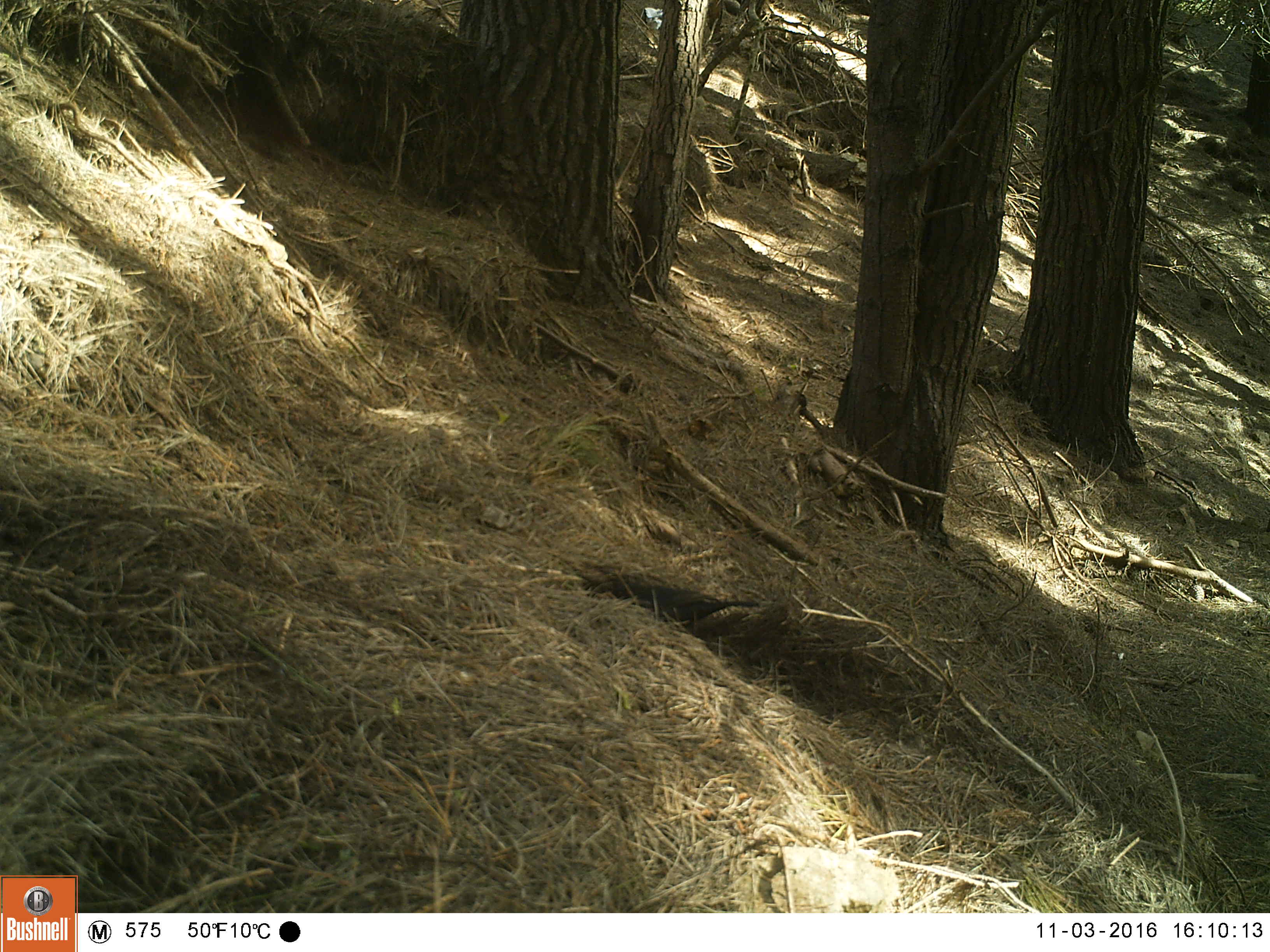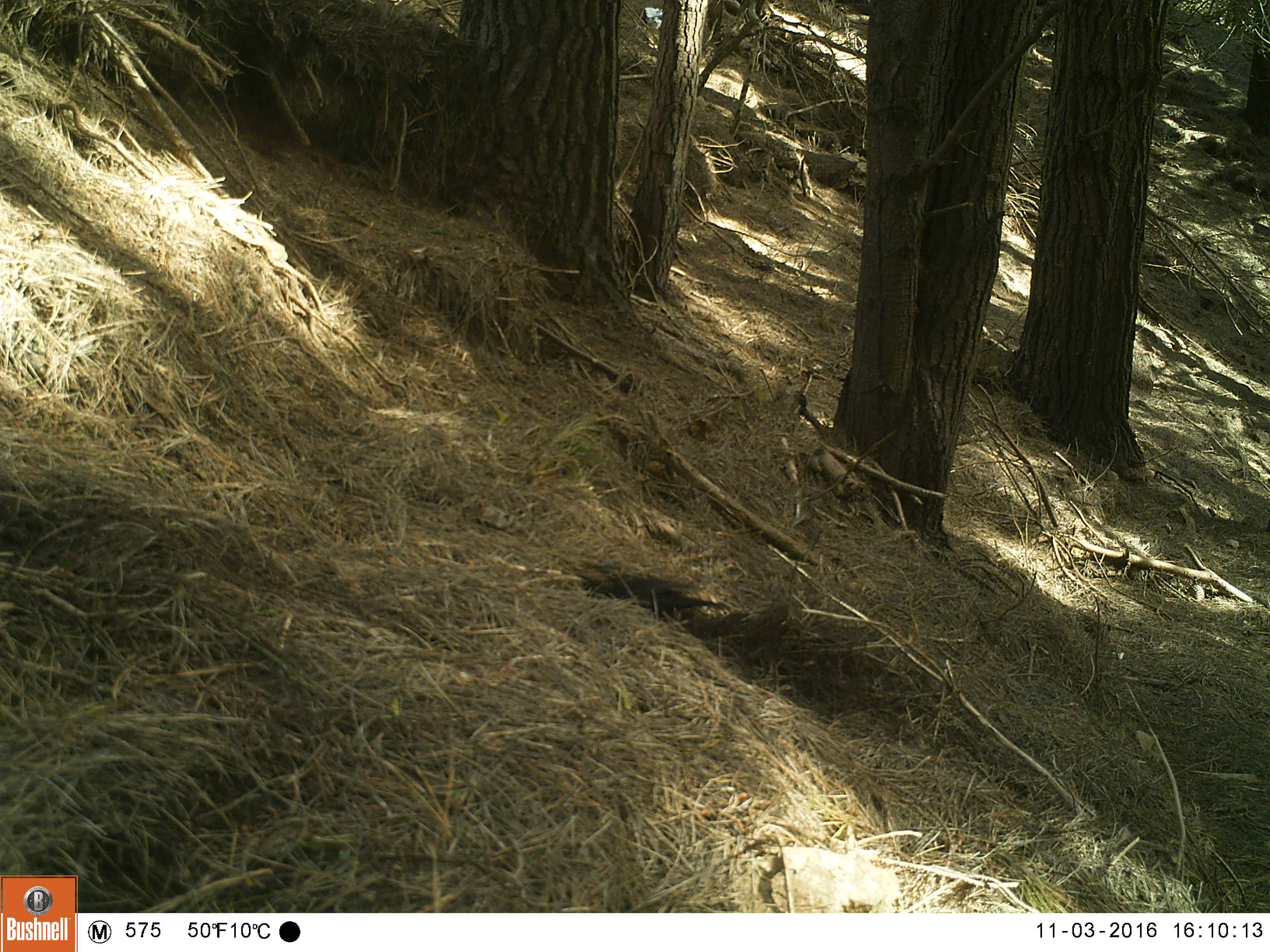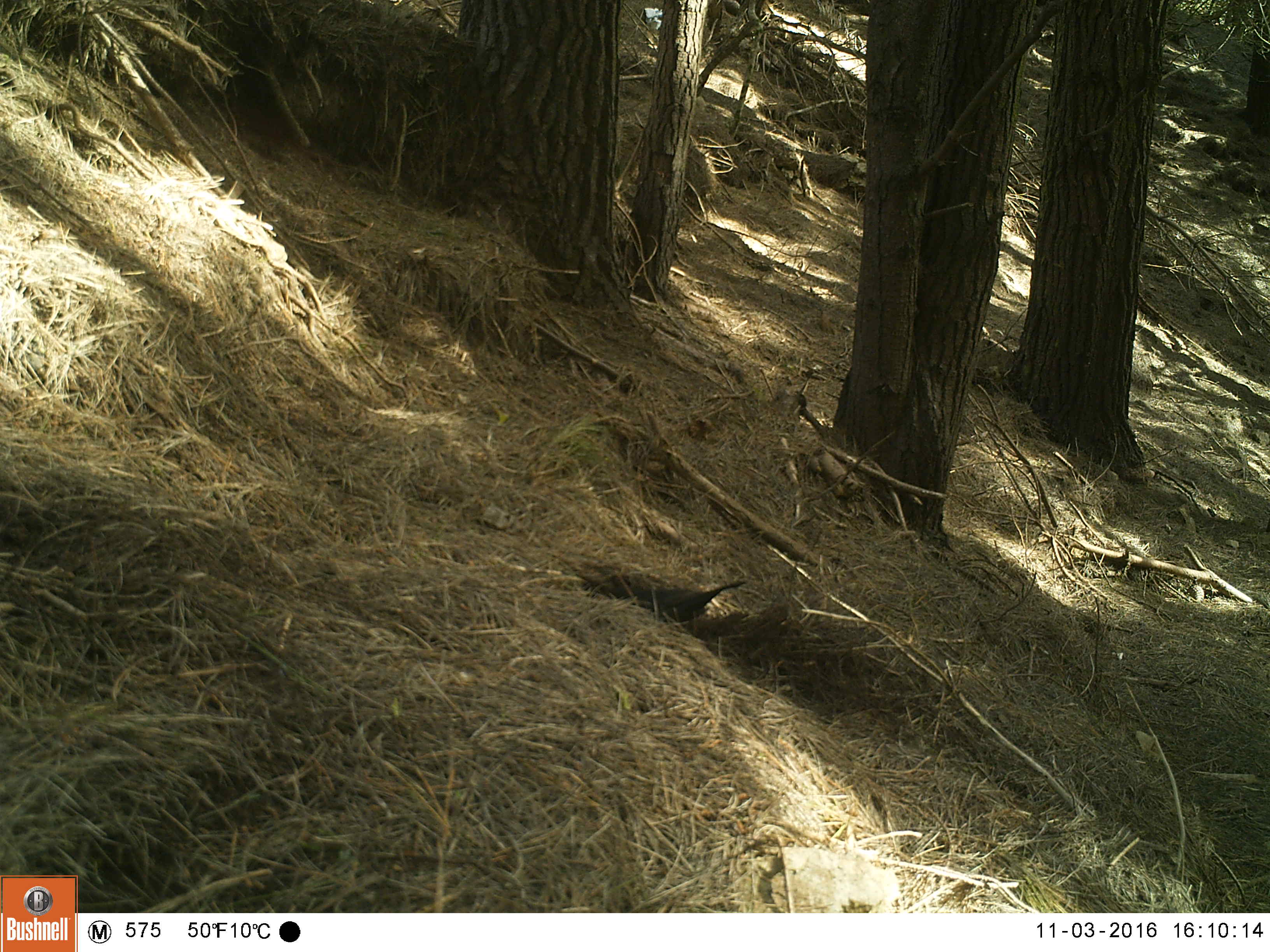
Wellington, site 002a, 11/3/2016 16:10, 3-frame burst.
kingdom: Animalia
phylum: Chordata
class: Aves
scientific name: Aves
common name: bird